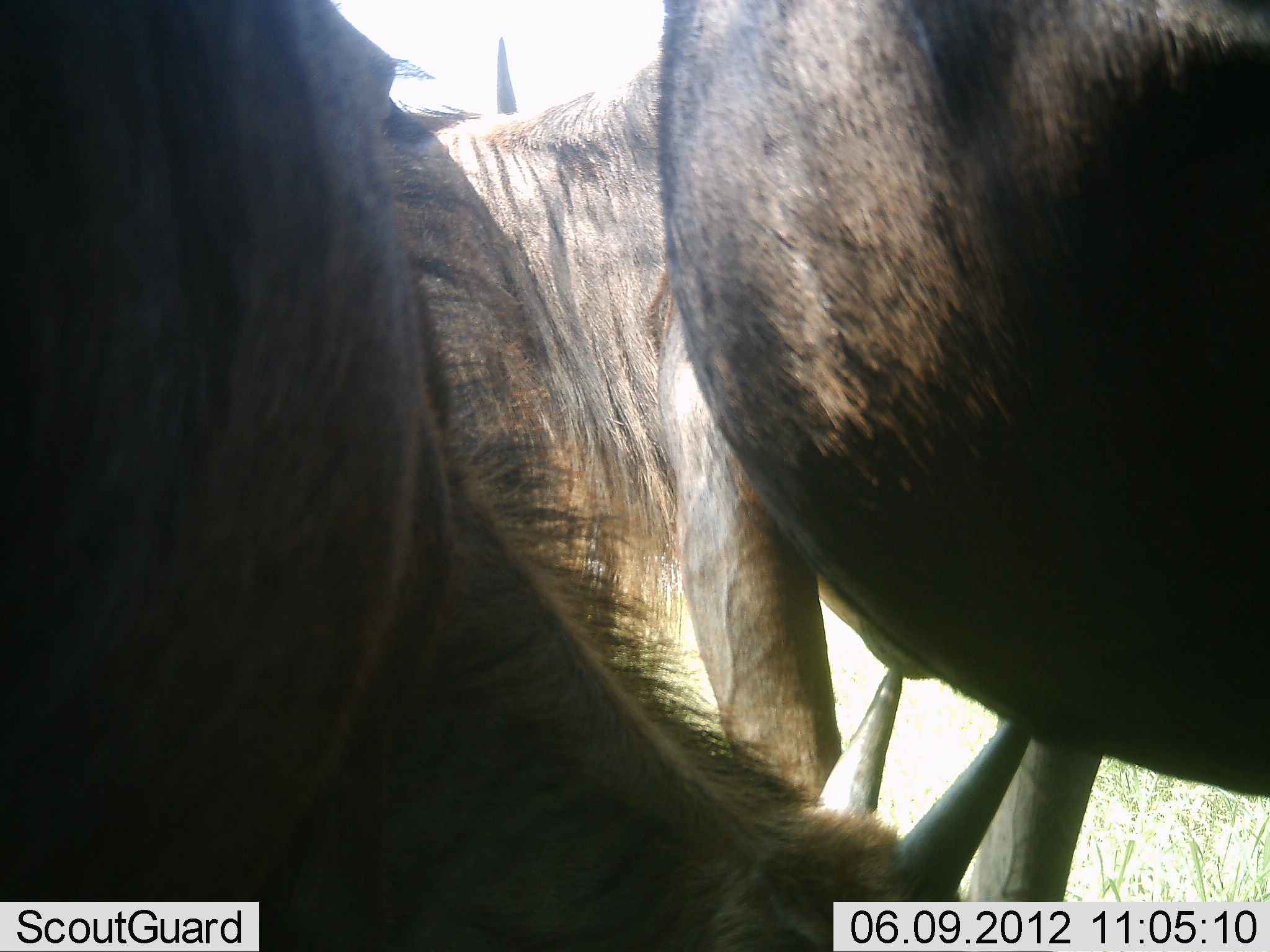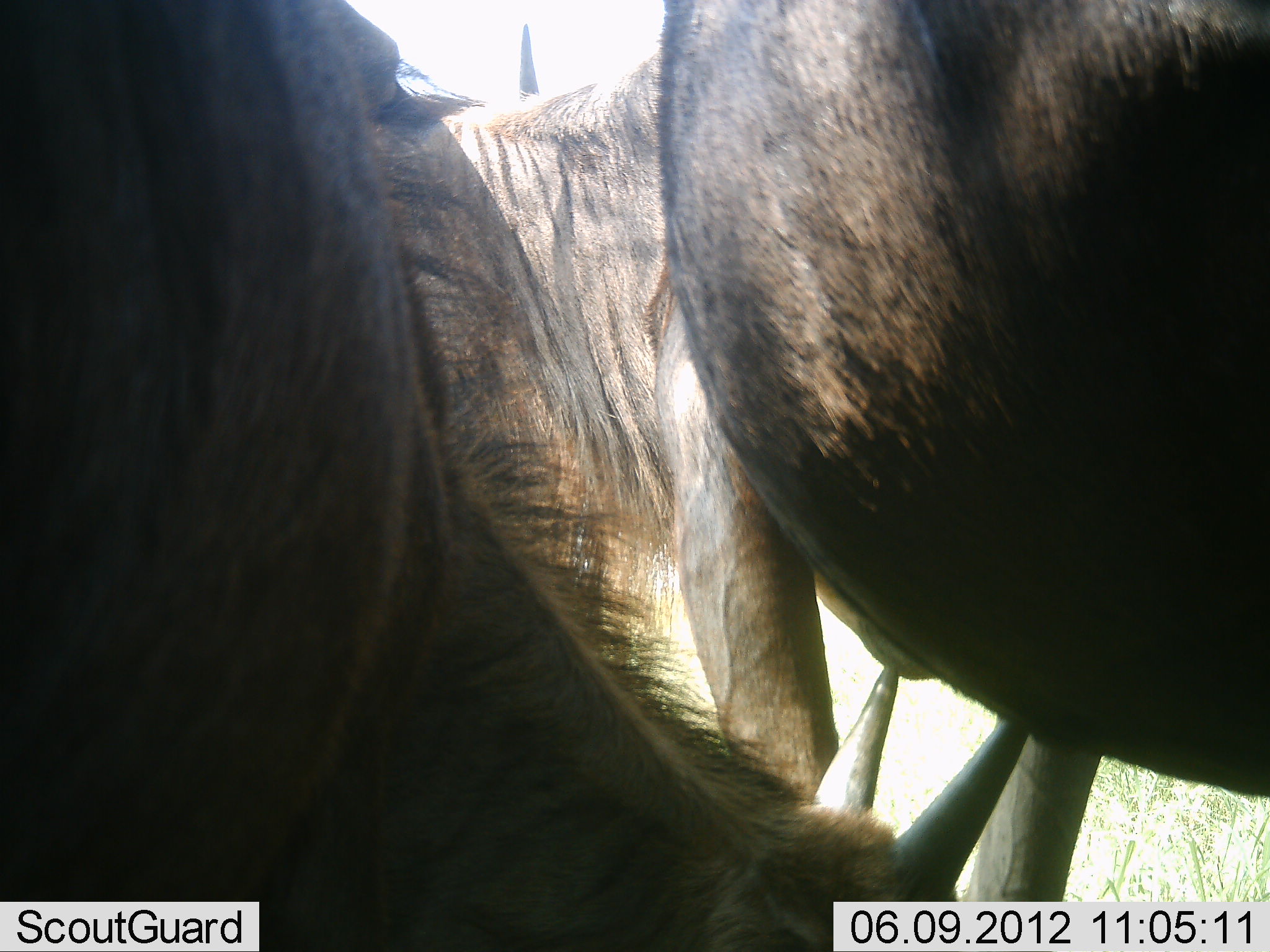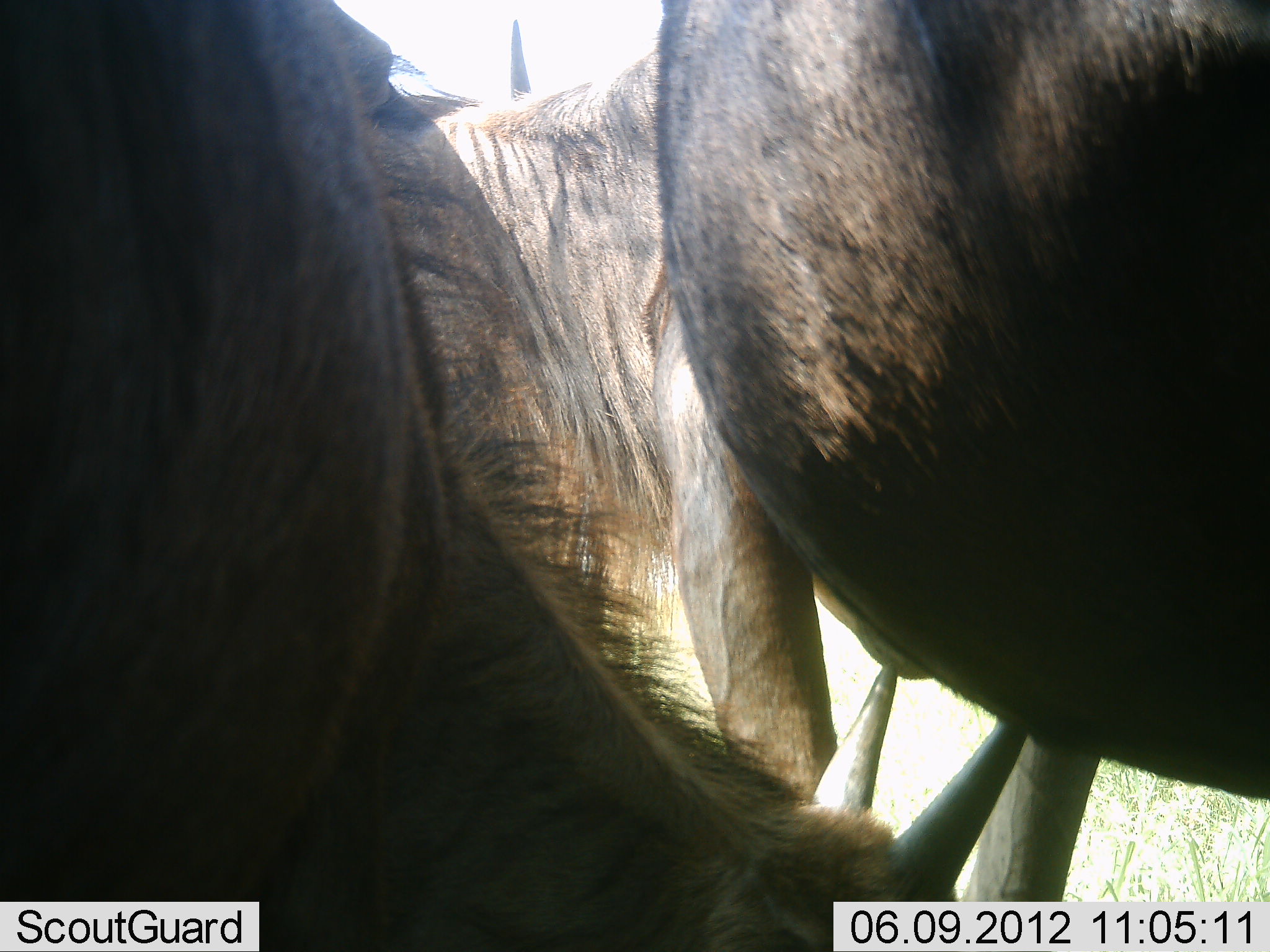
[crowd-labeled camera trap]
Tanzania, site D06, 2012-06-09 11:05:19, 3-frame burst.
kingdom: Animalia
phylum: Chordata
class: Mammalia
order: Artiodactyla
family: Bovidae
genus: Connochaetes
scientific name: Connochaetes taurinus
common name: blue wildebeest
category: wildebeest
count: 2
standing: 80%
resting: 0%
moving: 0%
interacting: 10%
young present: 0%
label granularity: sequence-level